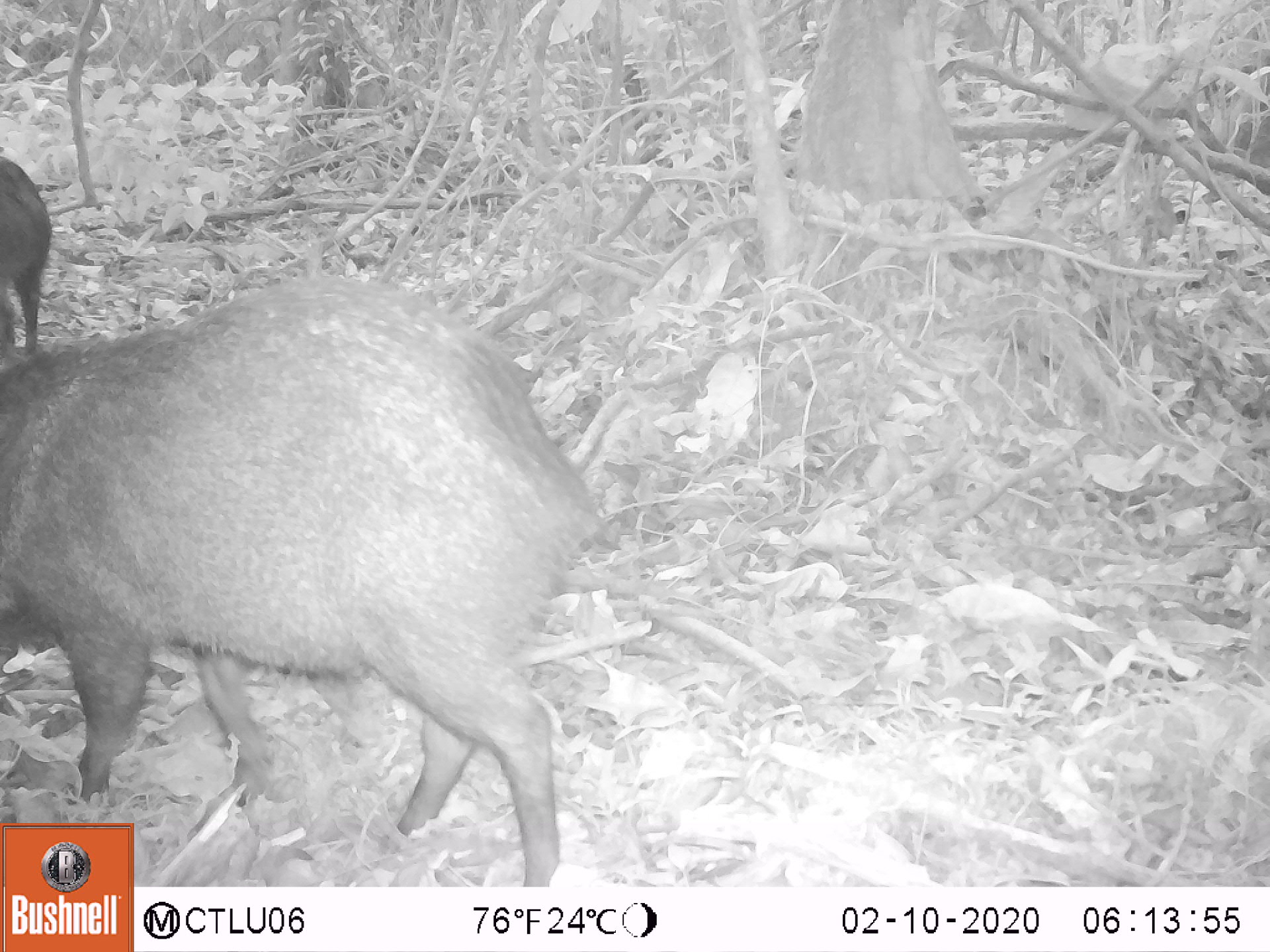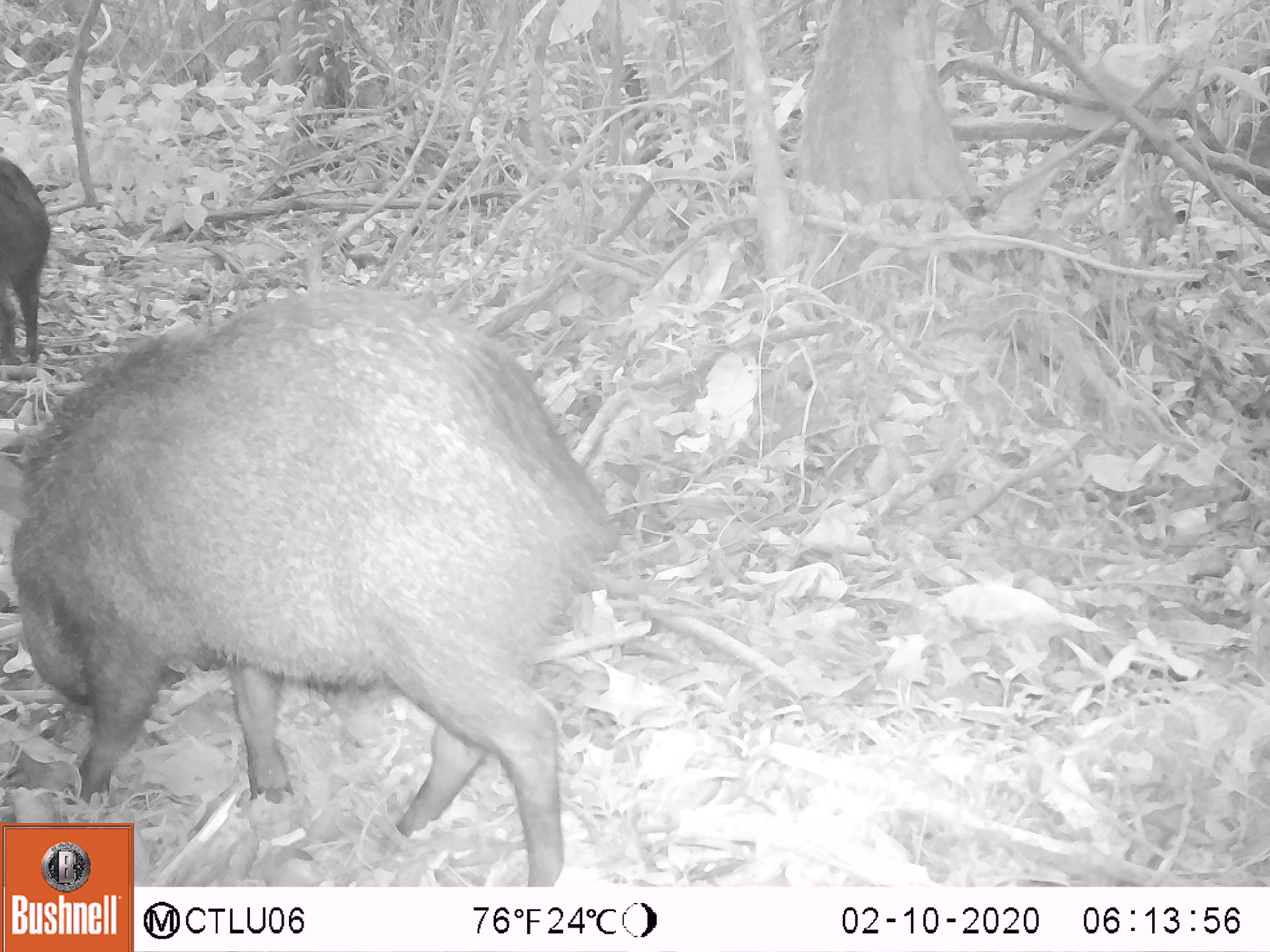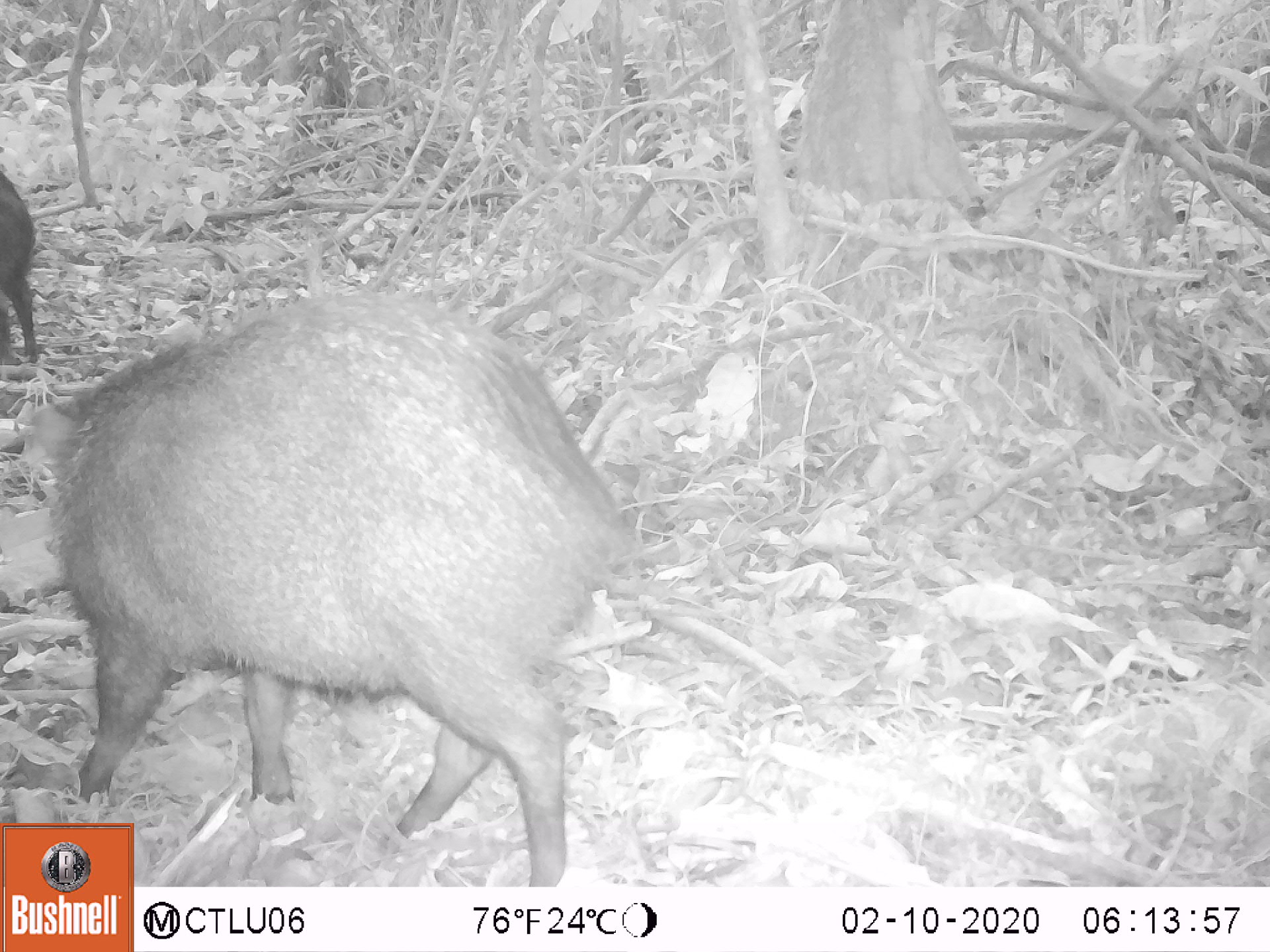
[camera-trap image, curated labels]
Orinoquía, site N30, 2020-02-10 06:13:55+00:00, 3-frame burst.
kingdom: Animalia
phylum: Chordata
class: Mammalia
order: Artiodactyla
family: Tayassuidae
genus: Pecari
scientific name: Pecari tajacu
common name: collared peccary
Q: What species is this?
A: Collared peccary (Pecari tajacu).